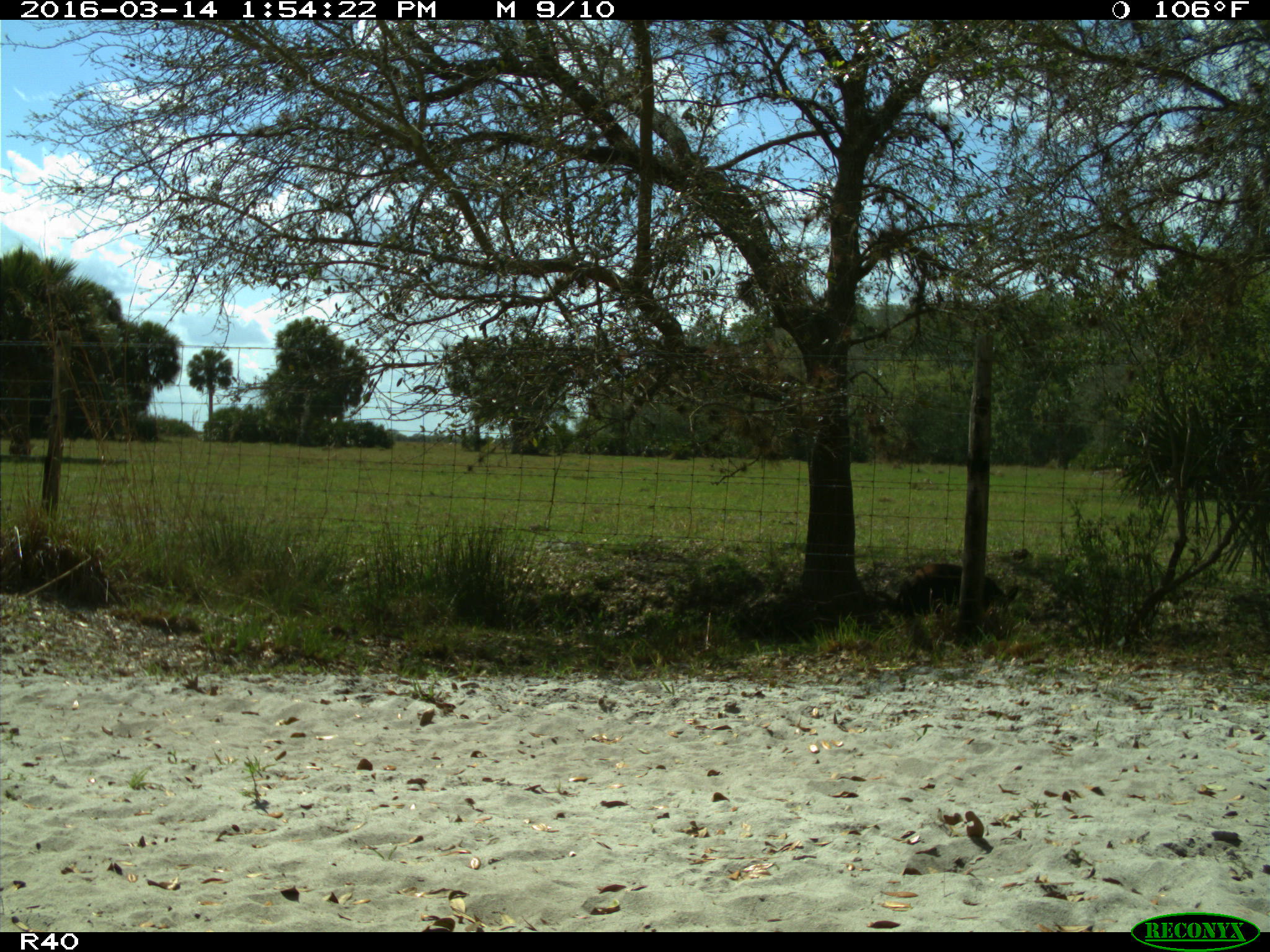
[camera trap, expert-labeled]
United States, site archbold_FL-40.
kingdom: Animalia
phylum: Chordata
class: Mammalia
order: Artiodactyla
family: Suidae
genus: Sus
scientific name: Sus scrofa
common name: wild boar